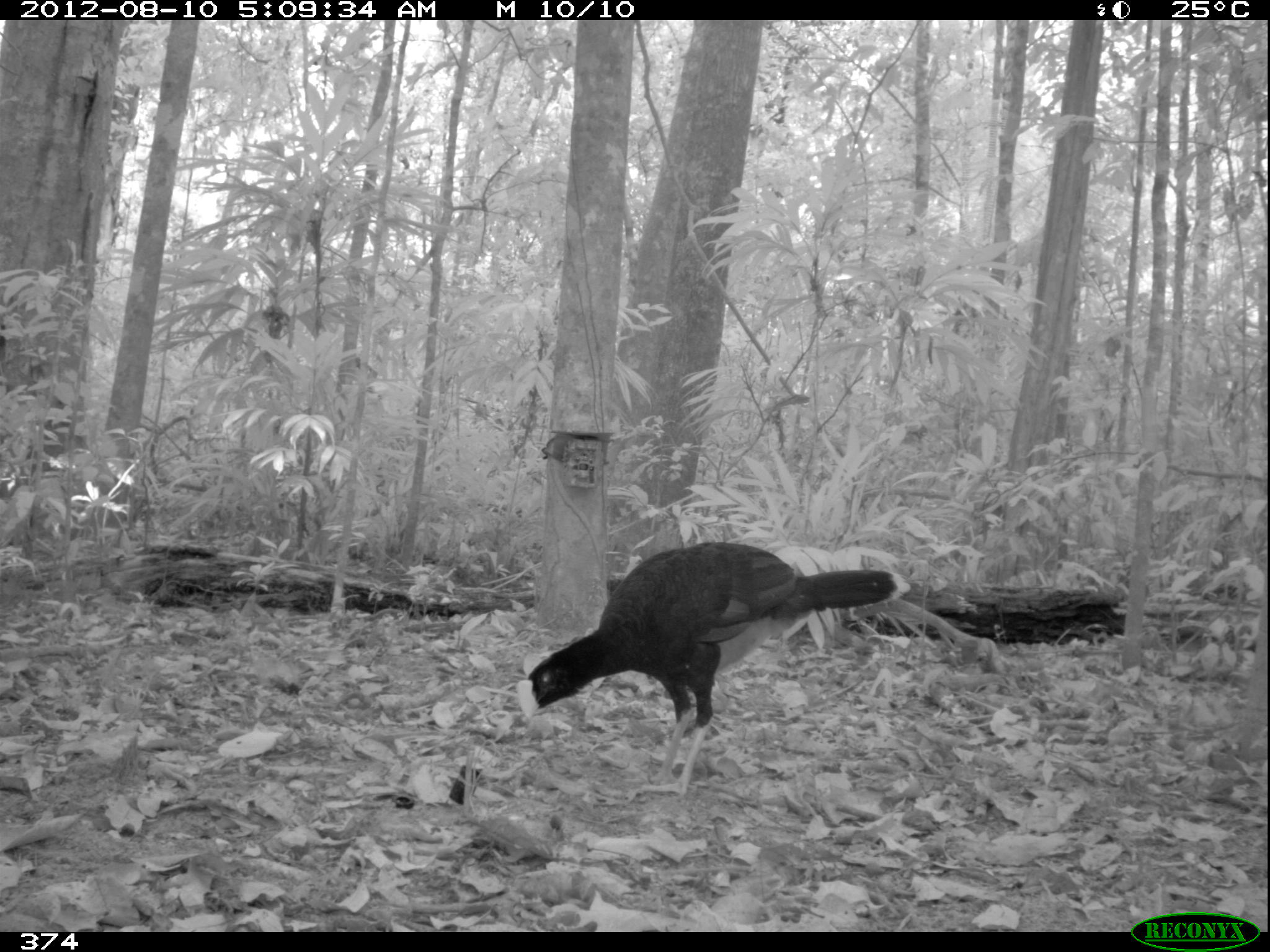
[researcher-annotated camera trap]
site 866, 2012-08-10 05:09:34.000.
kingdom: Animalia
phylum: Chordata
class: Aves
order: Galliformes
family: Cracidae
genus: Mitu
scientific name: Mitu tuberosum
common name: razor-billed curassow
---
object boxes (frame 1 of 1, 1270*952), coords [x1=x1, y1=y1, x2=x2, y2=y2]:
mitu tuberosum: [x1=512, y1=541, x2=910, y2=802]